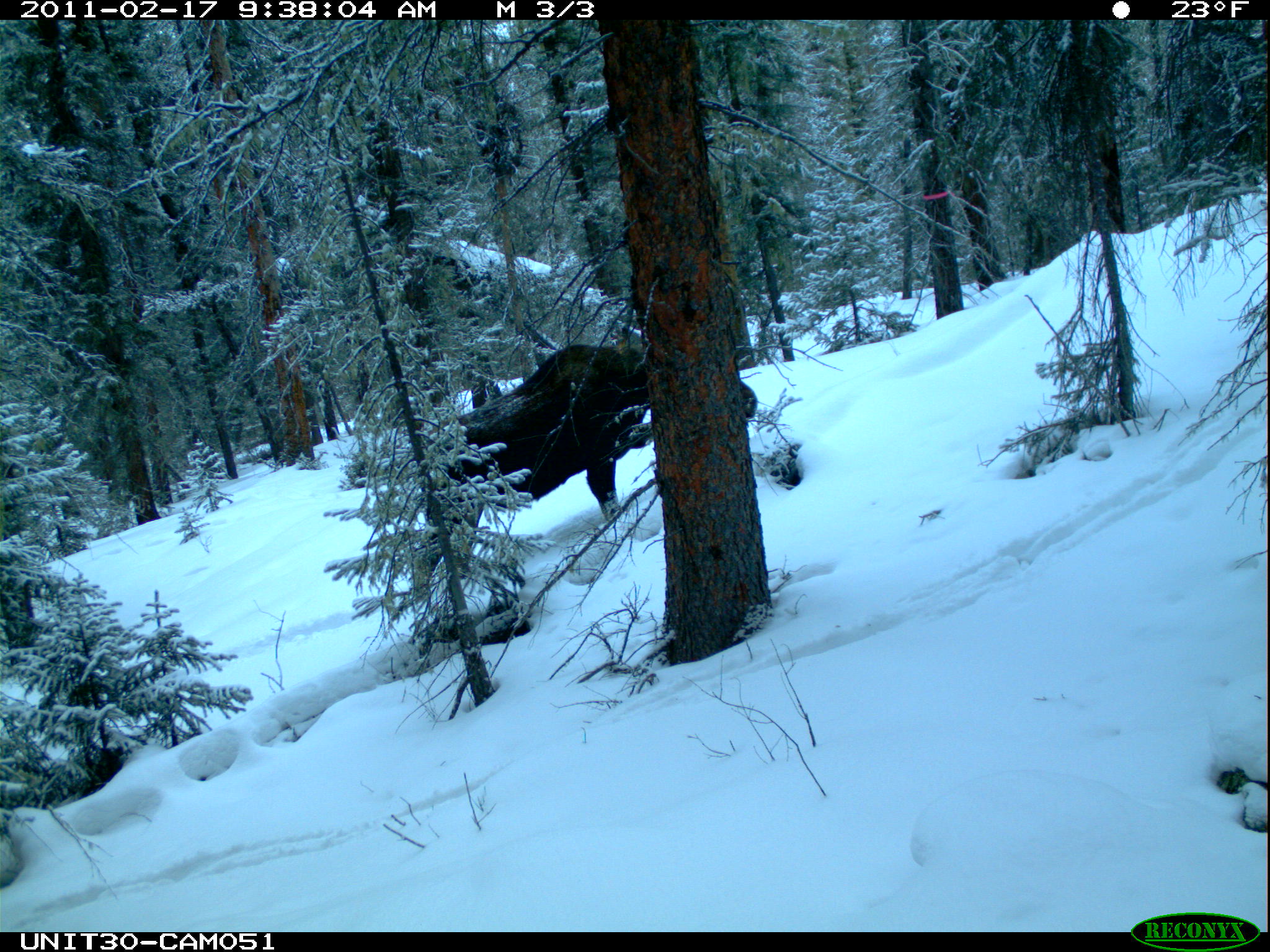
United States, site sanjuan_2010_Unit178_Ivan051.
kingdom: Animalia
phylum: Chordata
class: Mammalia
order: Artiodactyla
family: Cervidae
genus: Alces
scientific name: Alces alces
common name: moose